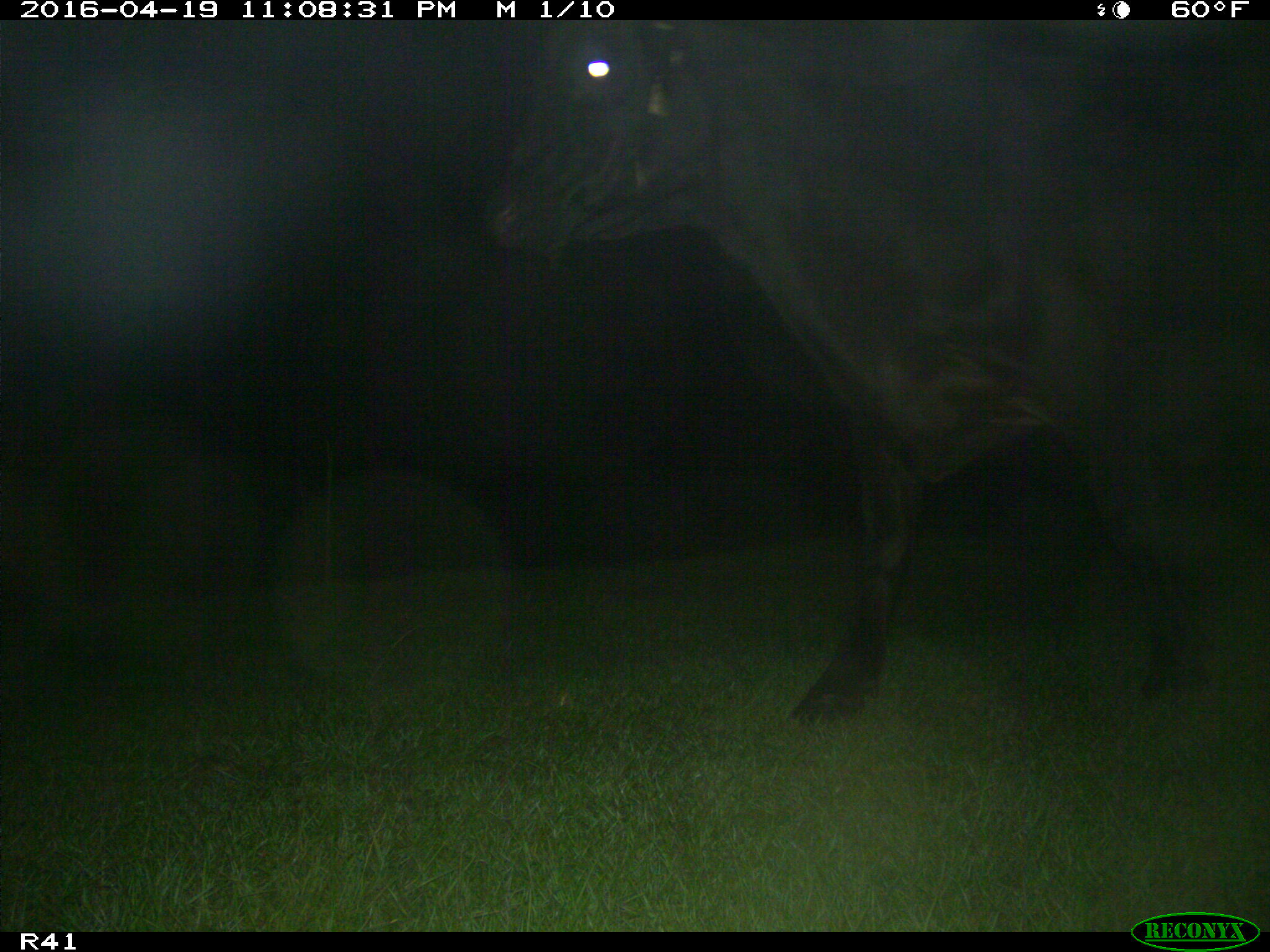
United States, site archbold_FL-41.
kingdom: Animalia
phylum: Chordata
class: Mammalia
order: Artiodactyla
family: Bovidae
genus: Bos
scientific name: Bos taurus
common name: domestic cow